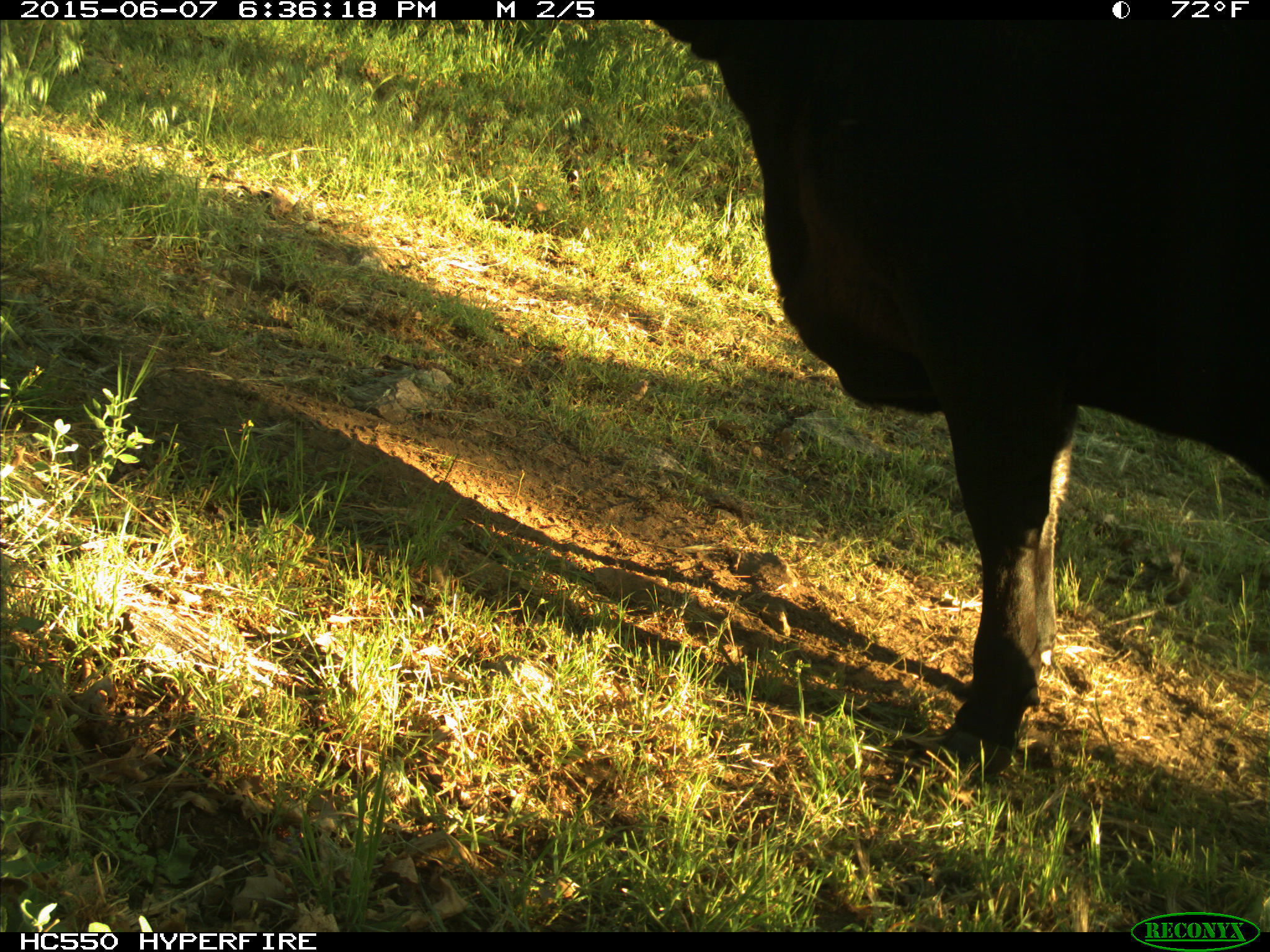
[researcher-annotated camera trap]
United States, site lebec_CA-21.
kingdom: Animalia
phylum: Chordata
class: Mammalia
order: Artiodactyla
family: Bovidae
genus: Bos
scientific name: Bos taurus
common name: domestic cow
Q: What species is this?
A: Bos taurus (domestic cow).